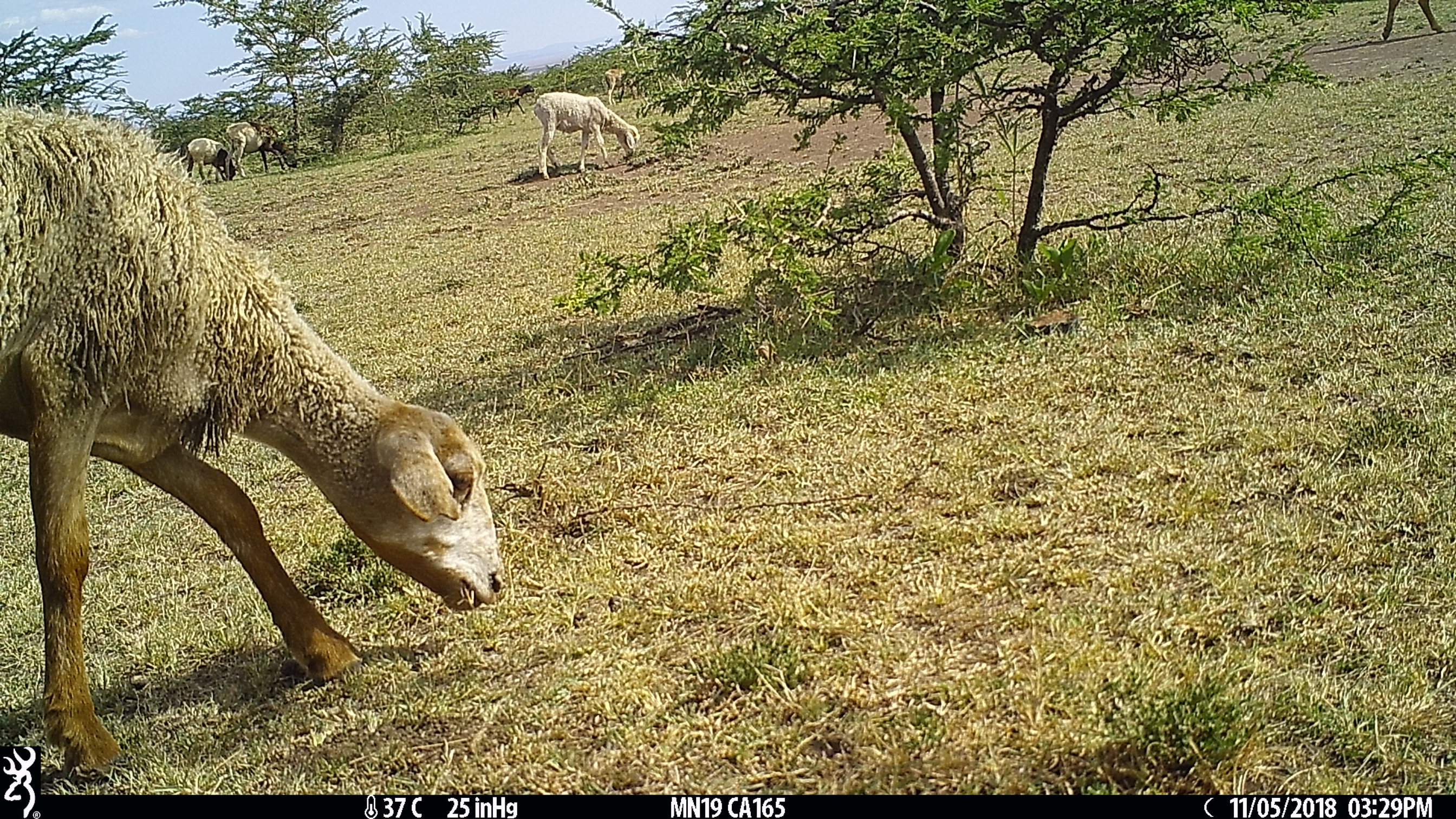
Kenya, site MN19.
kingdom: Animalia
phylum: Chordata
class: Mammalia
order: Artiodactyla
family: Bovidae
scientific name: Bovidae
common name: sheep or goat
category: shoat